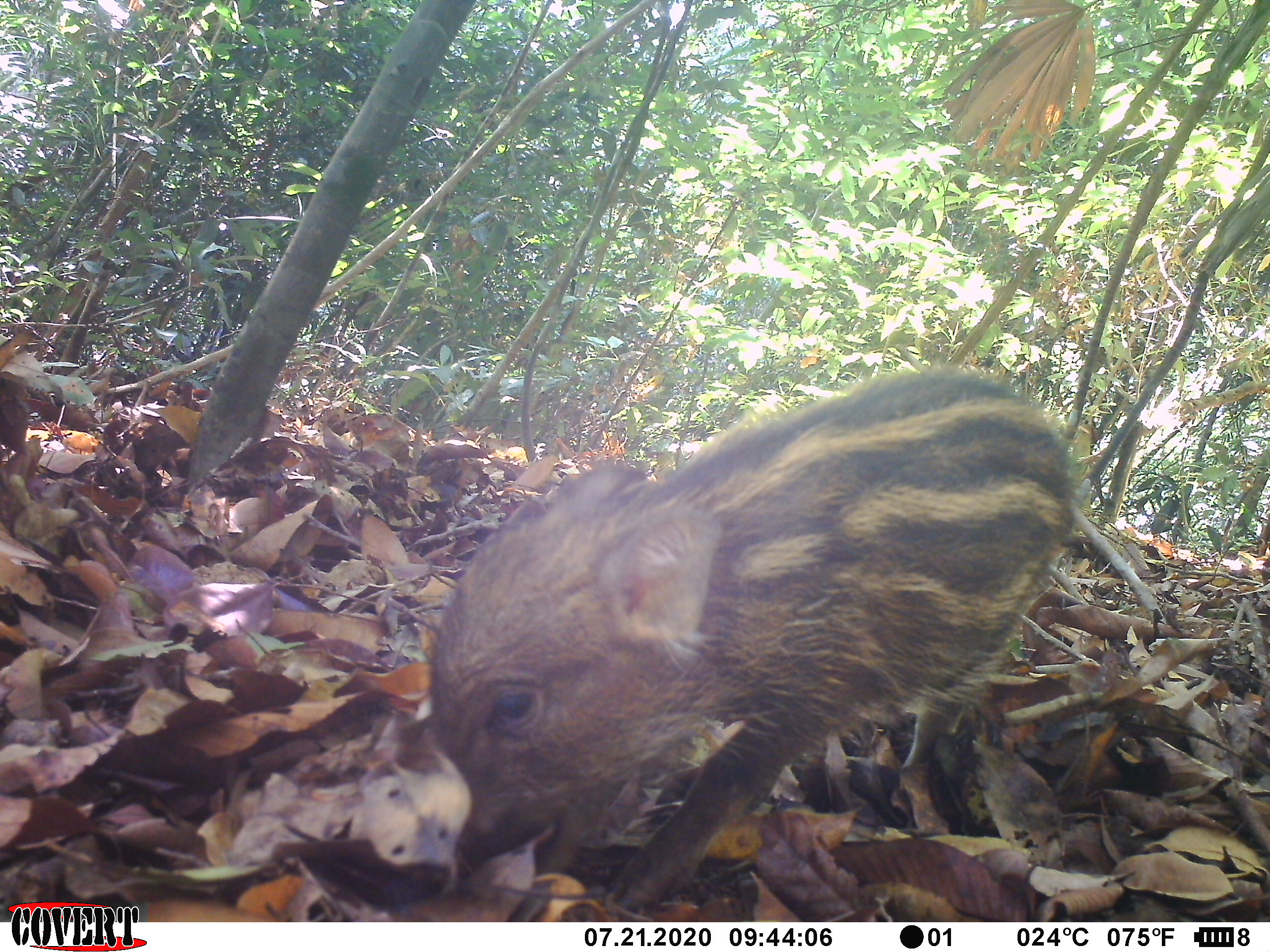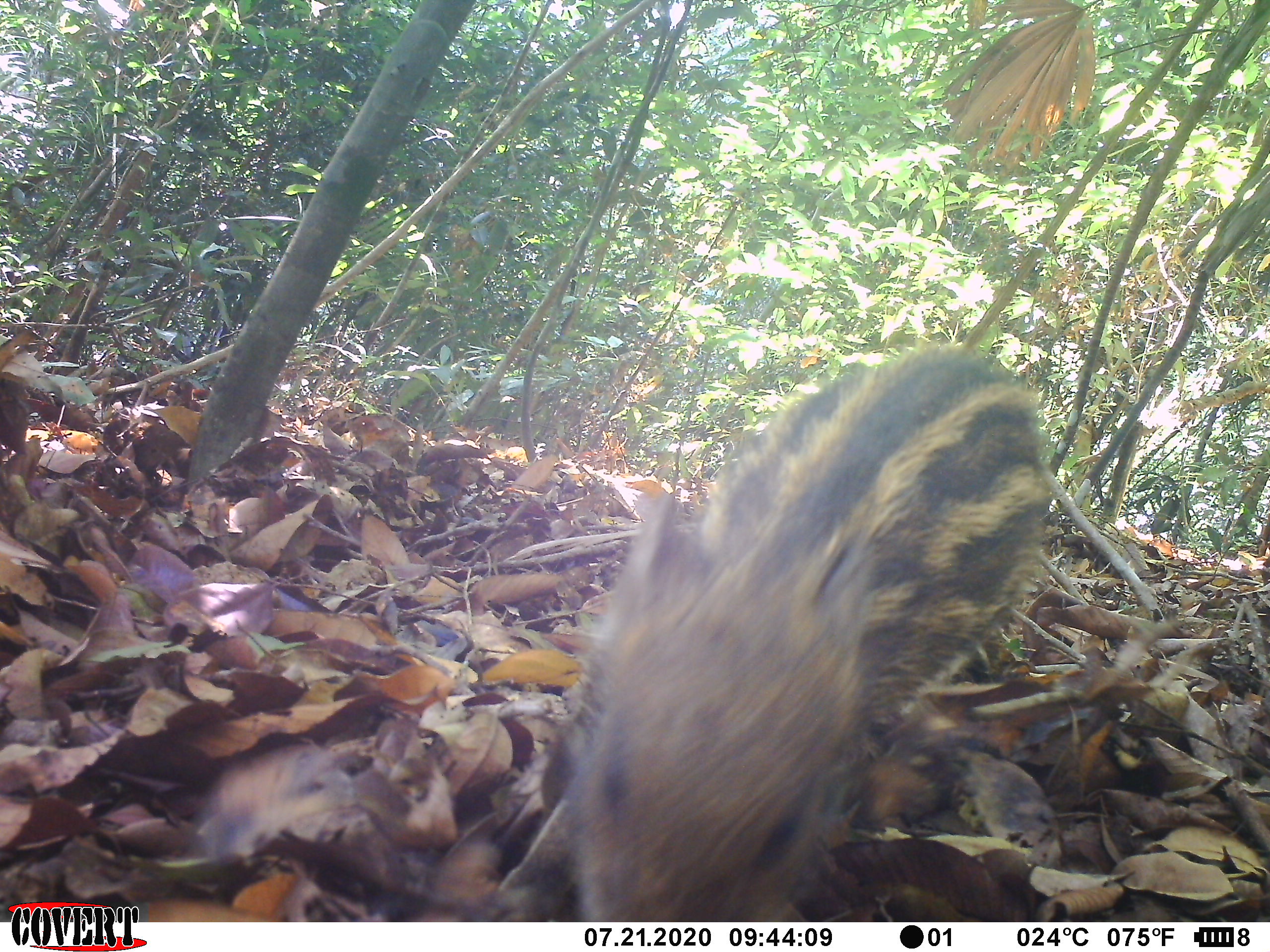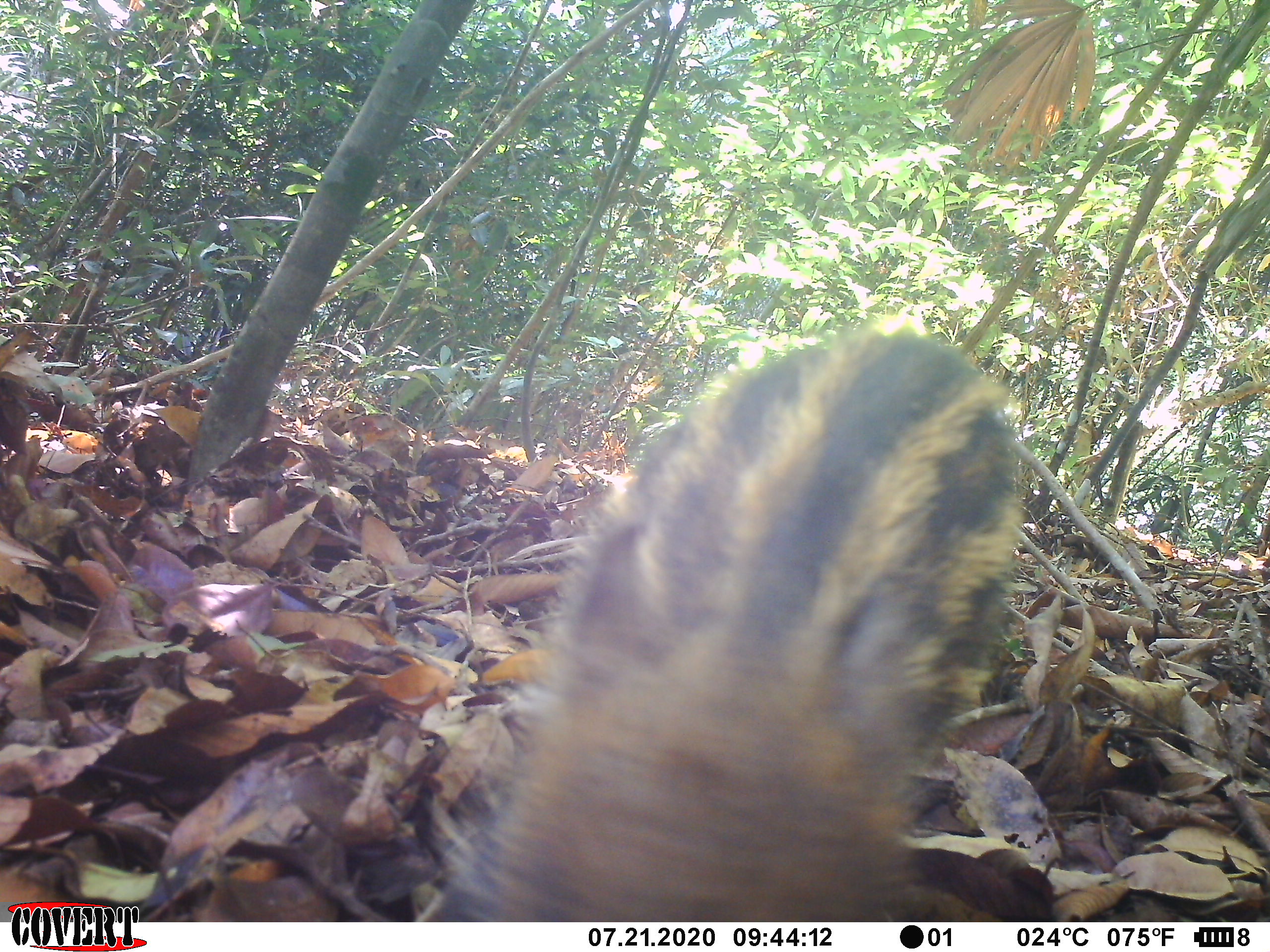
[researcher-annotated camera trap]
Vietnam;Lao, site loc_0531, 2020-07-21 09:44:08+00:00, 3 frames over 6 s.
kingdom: Animalia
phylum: Chordata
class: Mammalia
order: Artiodactyla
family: Suidae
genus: Sus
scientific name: Sus scrofa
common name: eurasian wild pig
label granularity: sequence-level